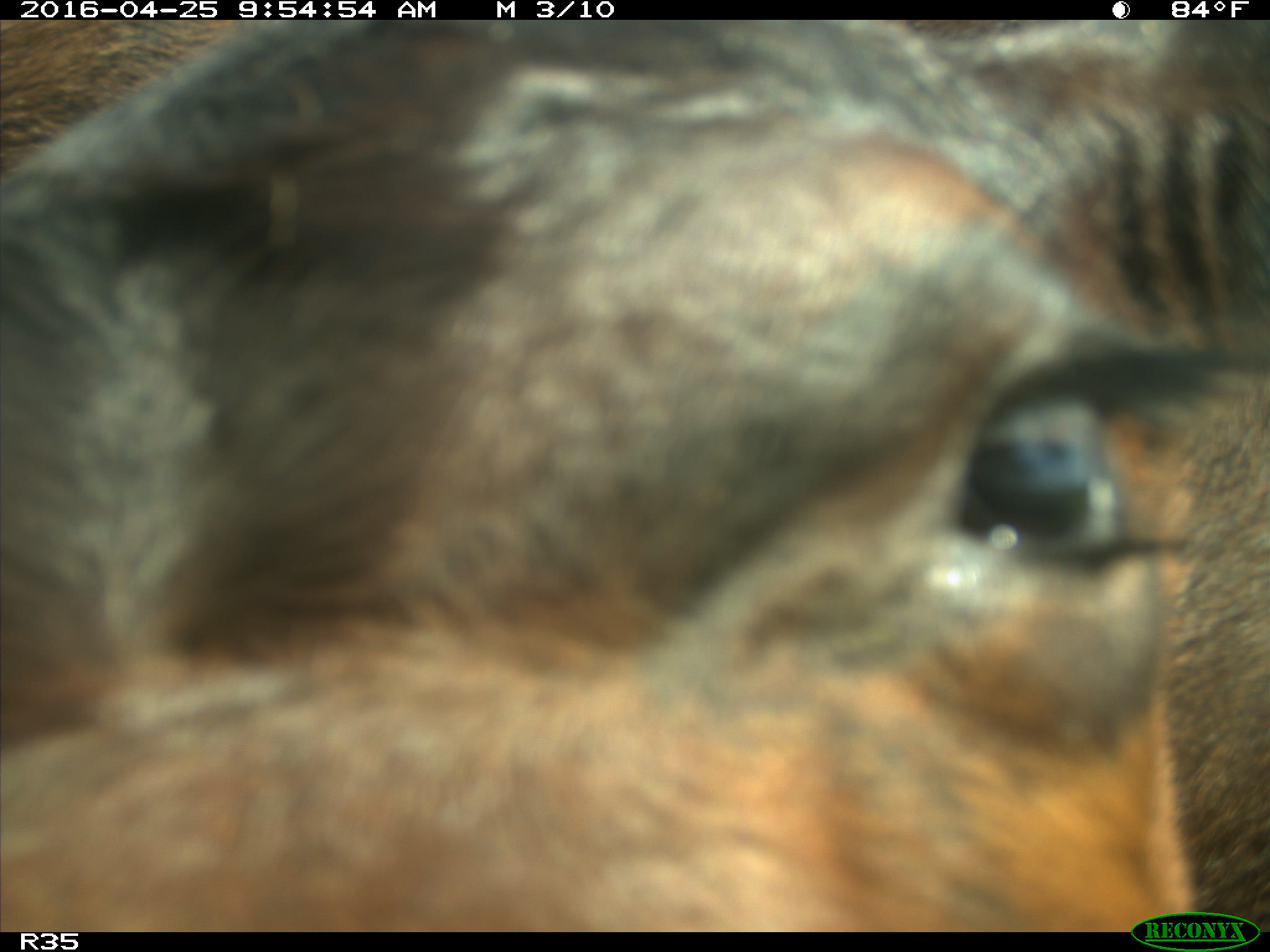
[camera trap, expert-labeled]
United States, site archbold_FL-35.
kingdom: Animalia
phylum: Chordata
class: Mammalia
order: Artiodactyla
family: Bovidae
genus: Bos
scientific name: Bos taurus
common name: domestic cow